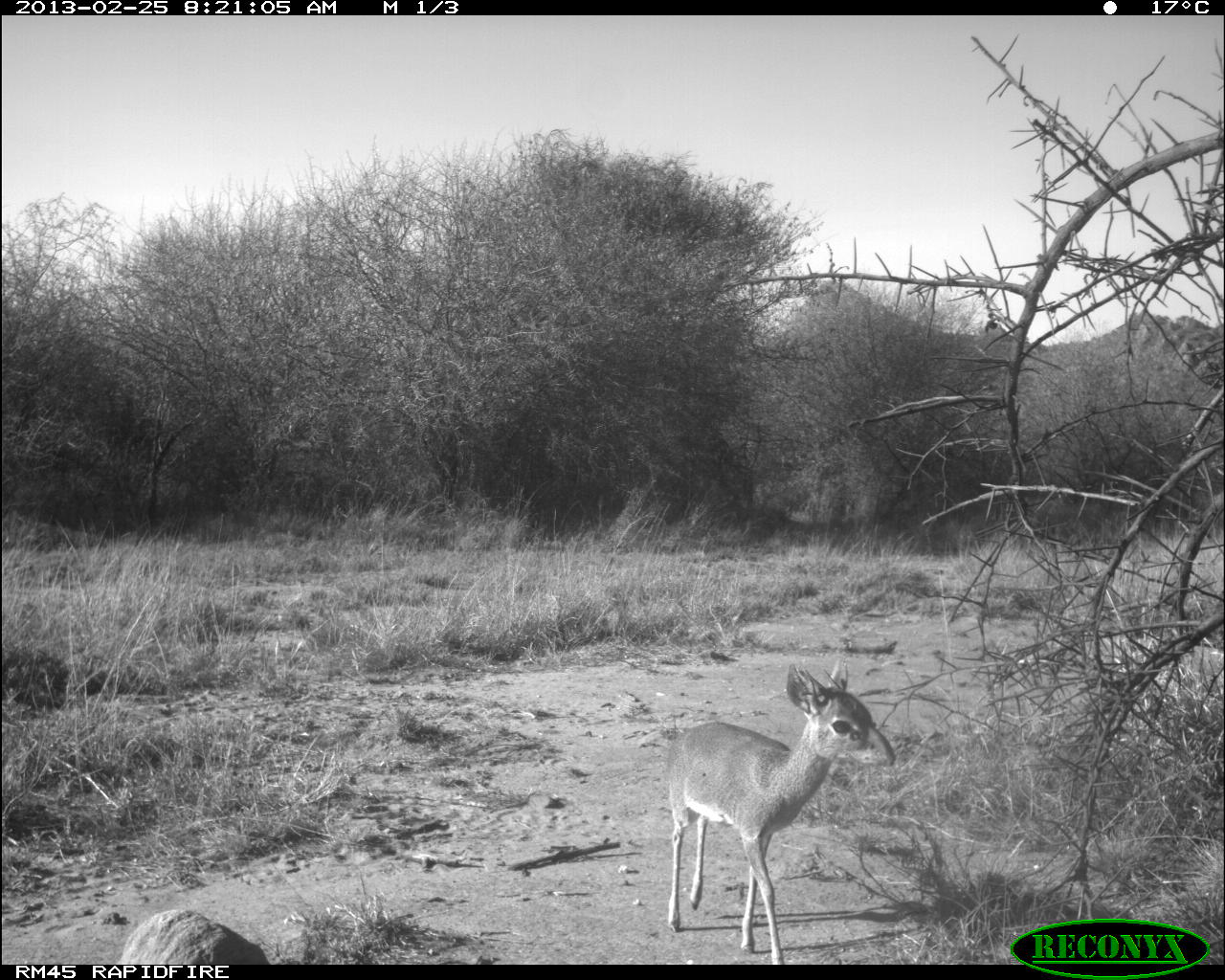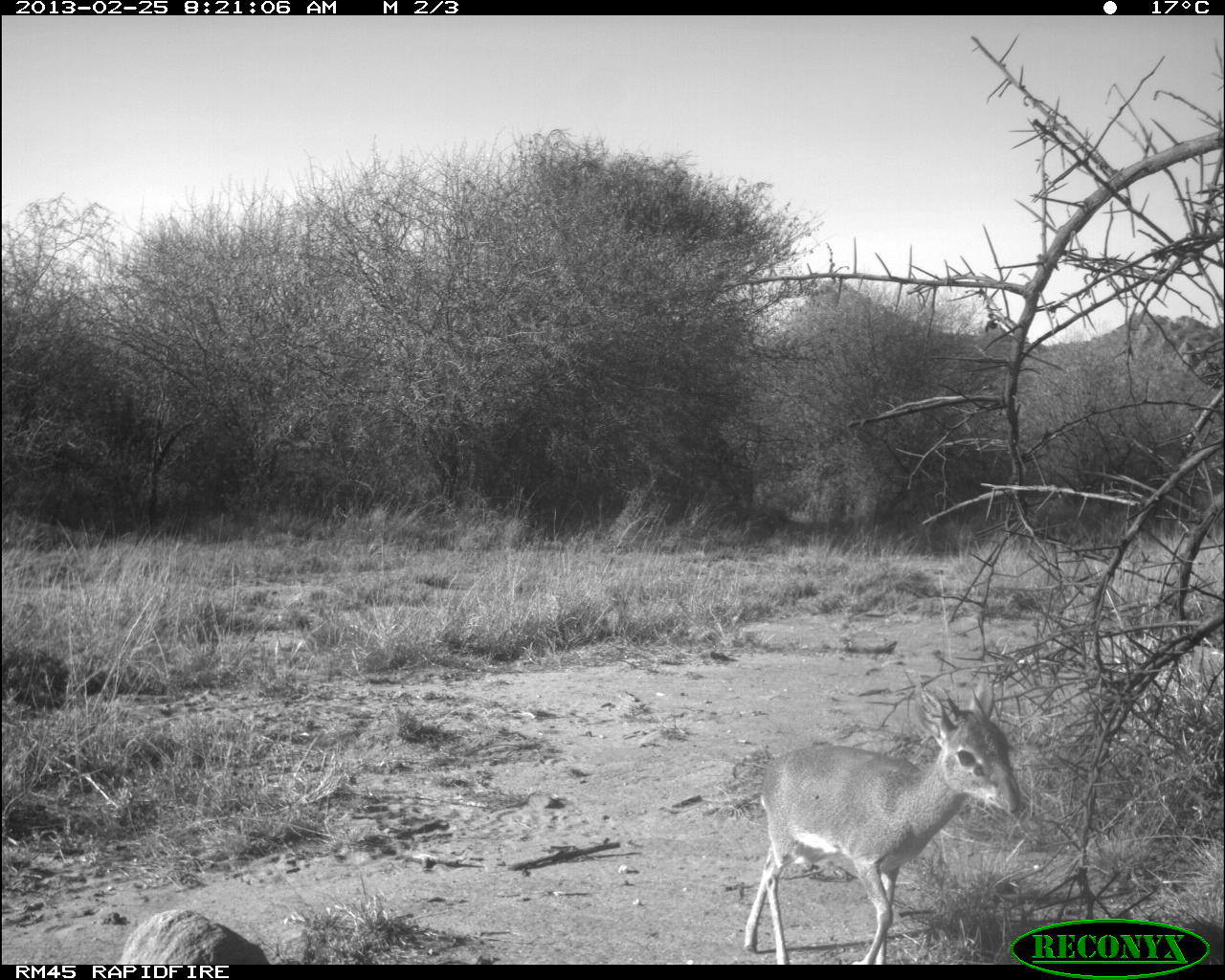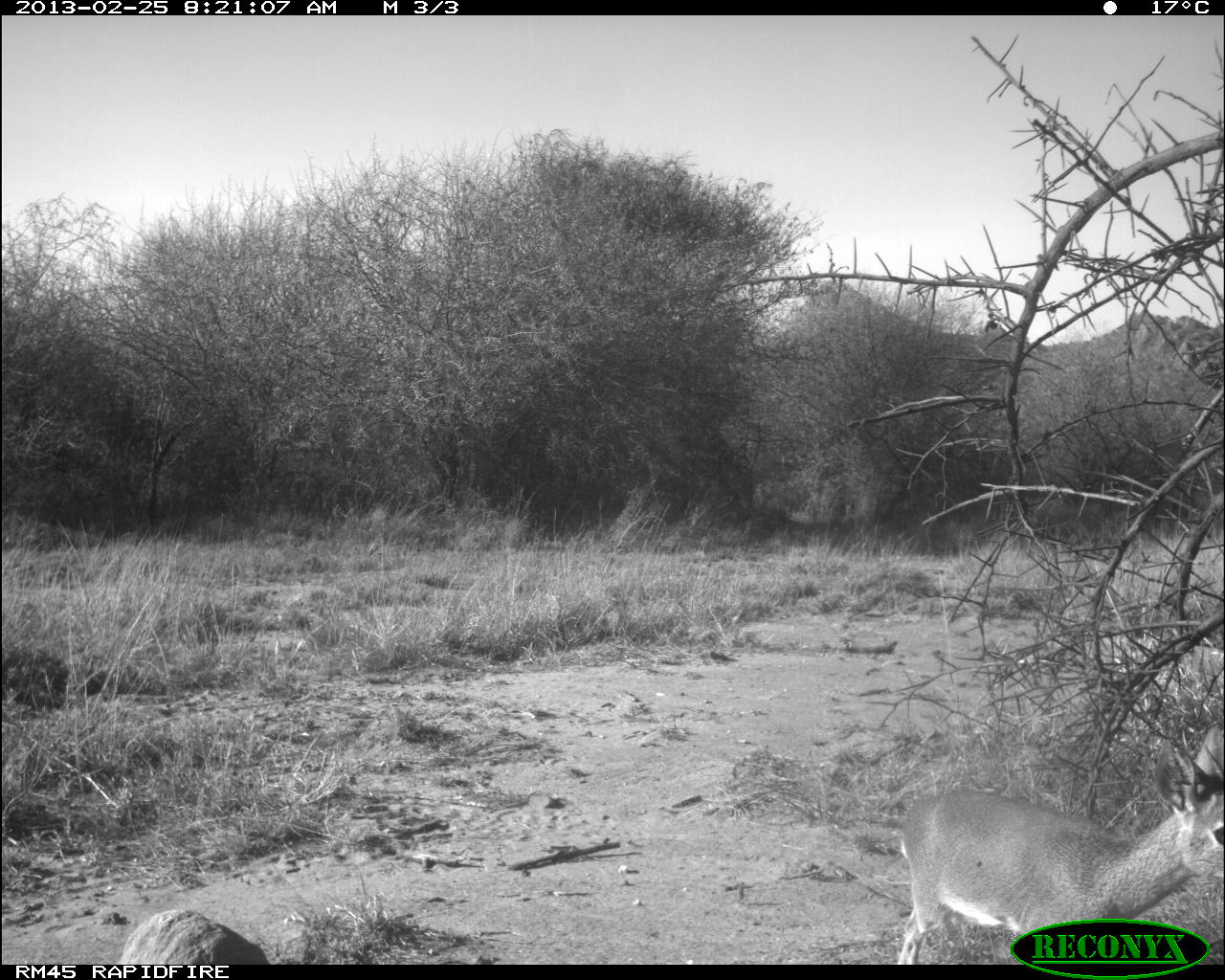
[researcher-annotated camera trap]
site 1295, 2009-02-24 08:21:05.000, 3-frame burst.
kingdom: Animalia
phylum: Chordata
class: Mammalia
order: Artiodactyla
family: Bovidae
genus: Madoqua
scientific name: Madoqua guentheri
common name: günther's dik-dik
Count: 1.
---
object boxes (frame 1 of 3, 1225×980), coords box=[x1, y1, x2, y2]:
madoqua guentheri: box=[665, 665, 895, 957]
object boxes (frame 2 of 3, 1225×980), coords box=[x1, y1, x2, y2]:
madoqua guentheri: box=[735, 678, 1018, 964]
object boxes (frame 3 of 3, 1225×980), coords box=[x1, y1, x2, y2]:
madoqua guentheri: box=[886, 737, 1215, 957]